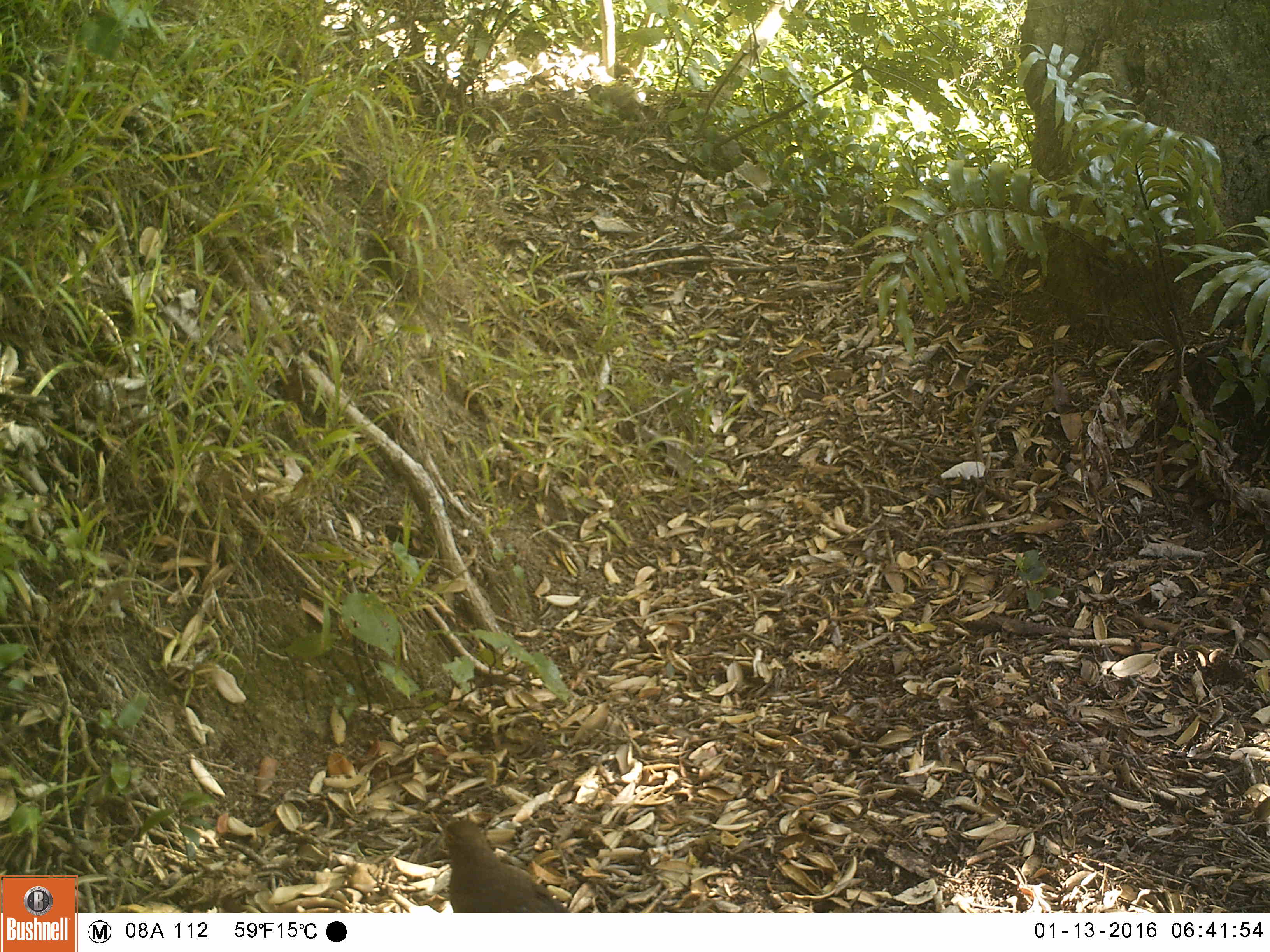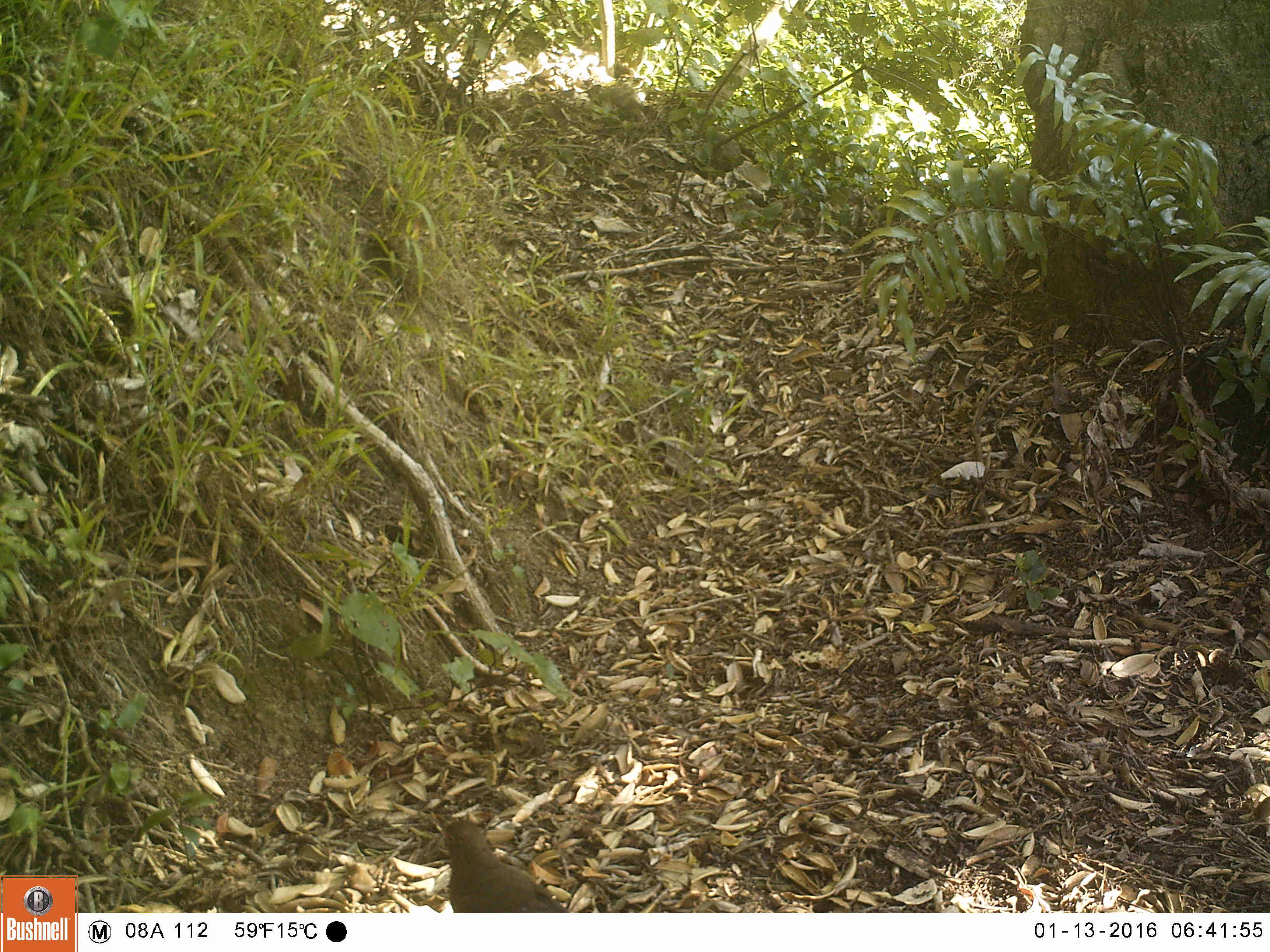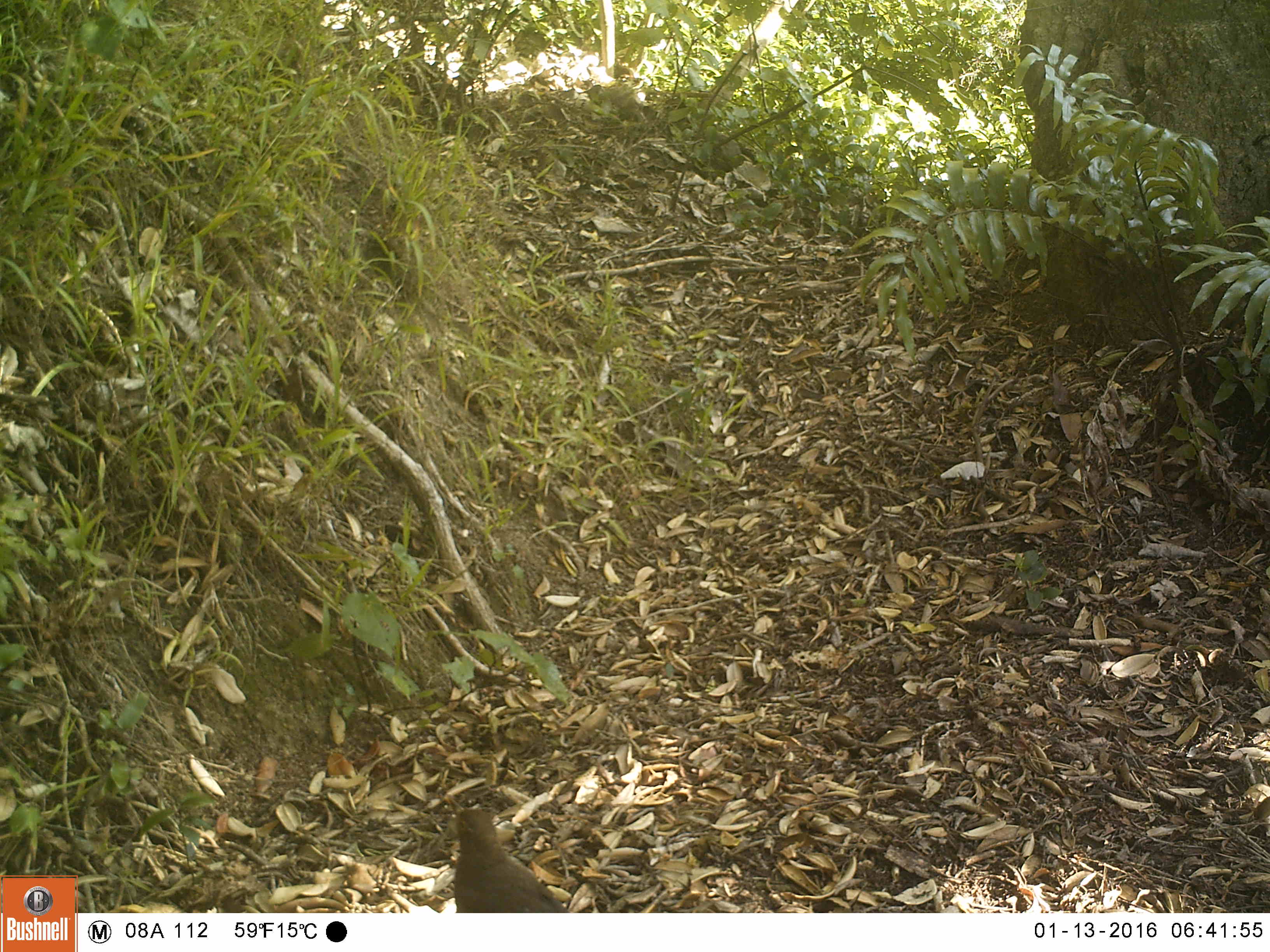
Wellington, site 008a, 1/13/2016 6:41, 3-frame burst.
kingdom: Animalia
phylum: Chordata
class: Aves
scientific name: Aves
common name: bird